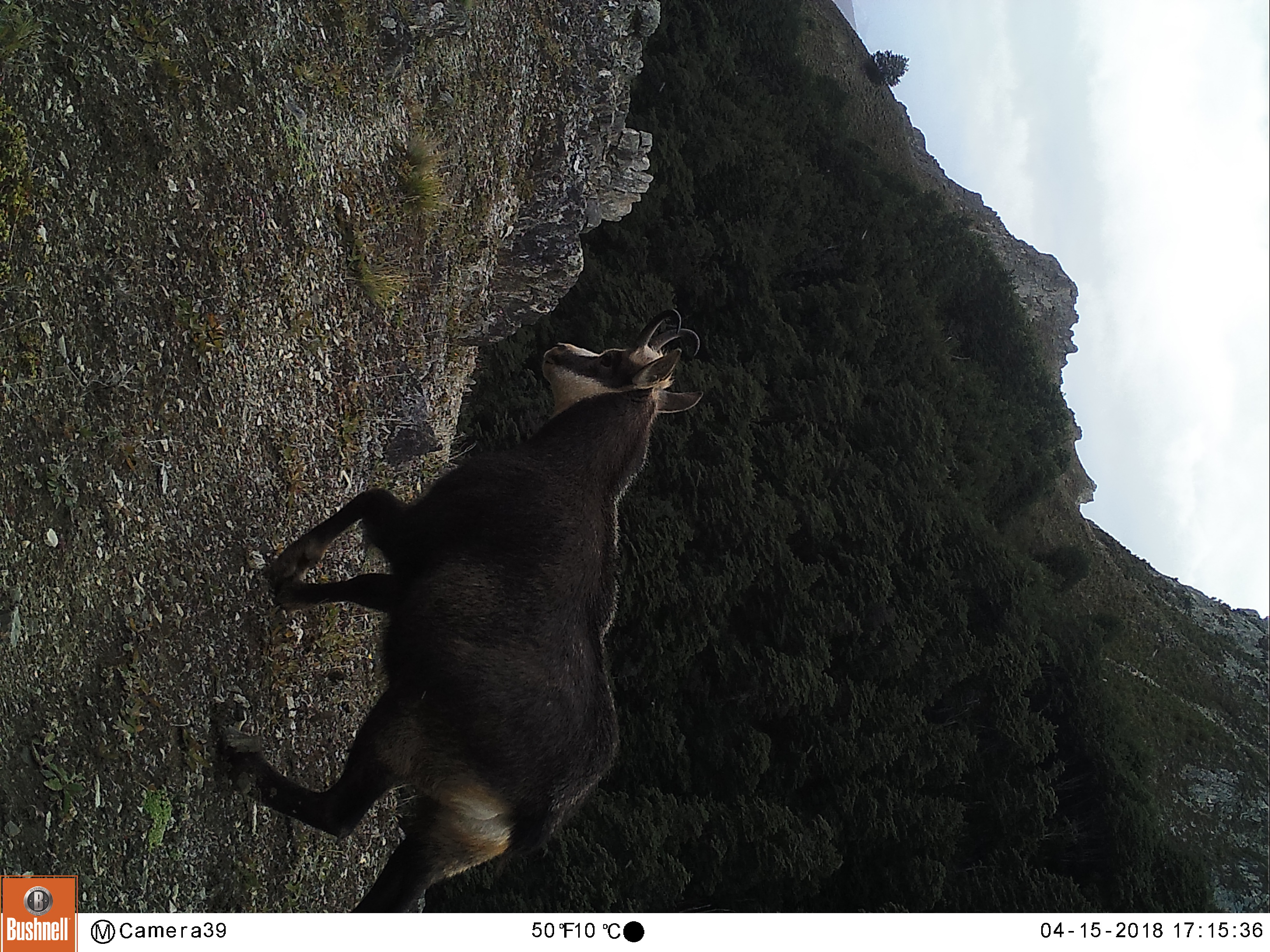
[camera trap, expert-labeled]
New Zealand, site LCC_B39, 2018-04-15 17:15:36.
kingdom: Animalia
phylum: Chordata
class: Mammalia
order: Artiodactyla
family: Bovidae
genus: Rupicapra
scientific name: Rupicapra rupicapra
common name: alpine chamois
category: chamois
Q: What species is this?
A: Chamois (alpine chamois) (Rupicapra rupicapra).